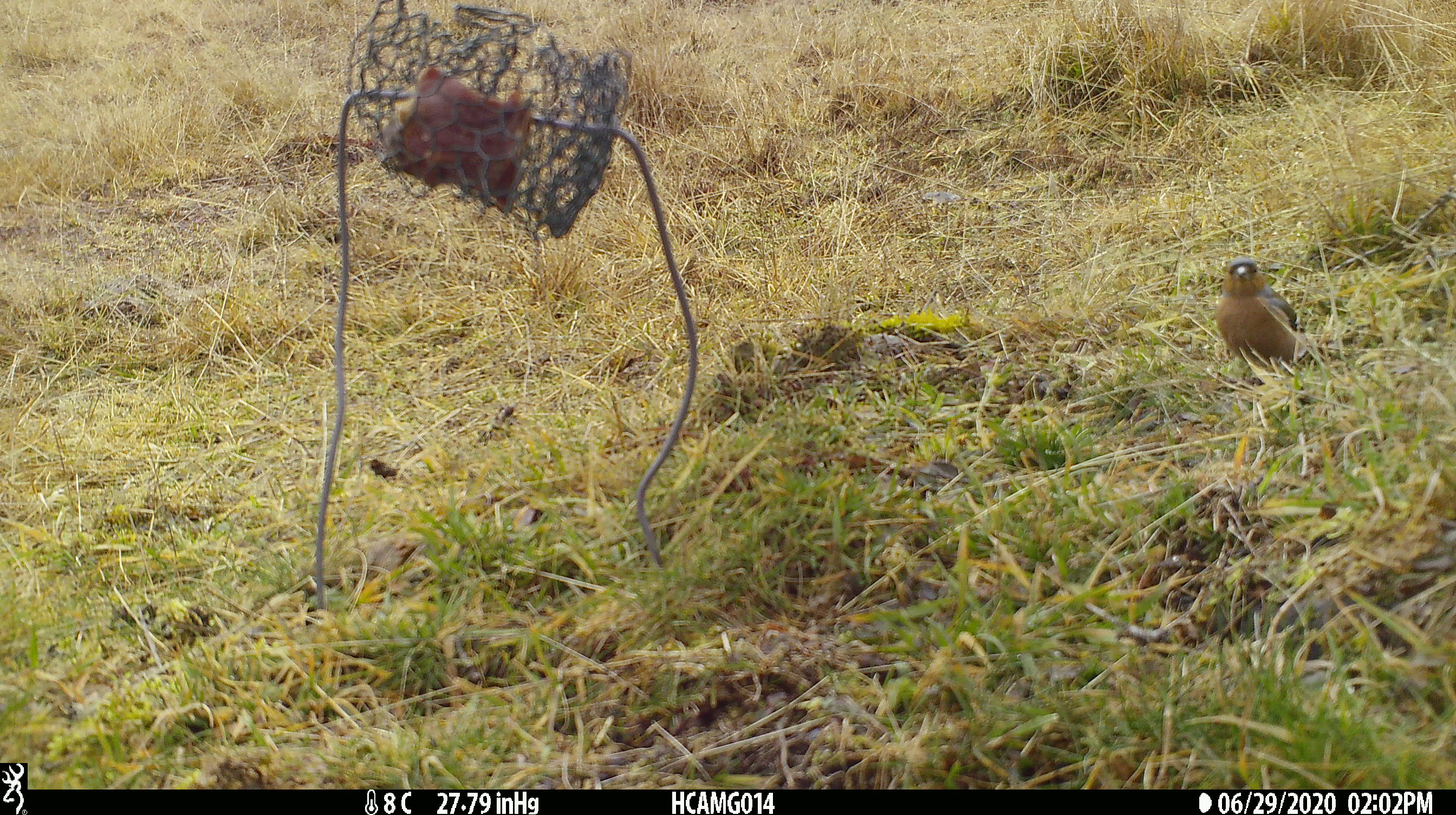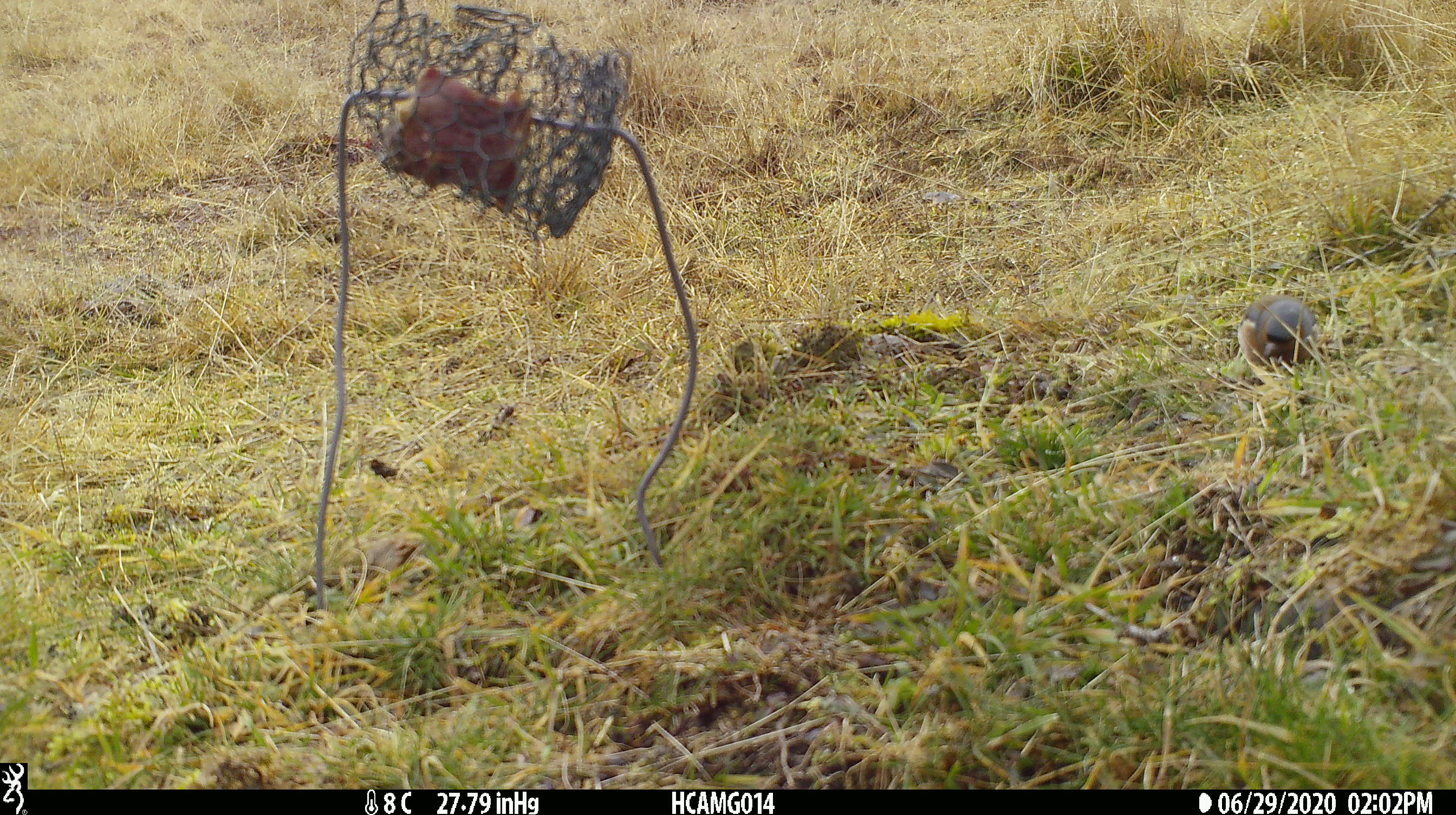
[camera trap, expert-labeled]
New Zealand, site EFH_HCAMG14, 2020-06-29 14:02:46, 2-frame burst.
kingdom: Animalia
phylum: Chordata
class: Aves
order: Passeriformes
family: Fringillidae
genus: Fringilla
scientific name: Fringilla coelebs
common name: common chaffinch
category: chaffinch